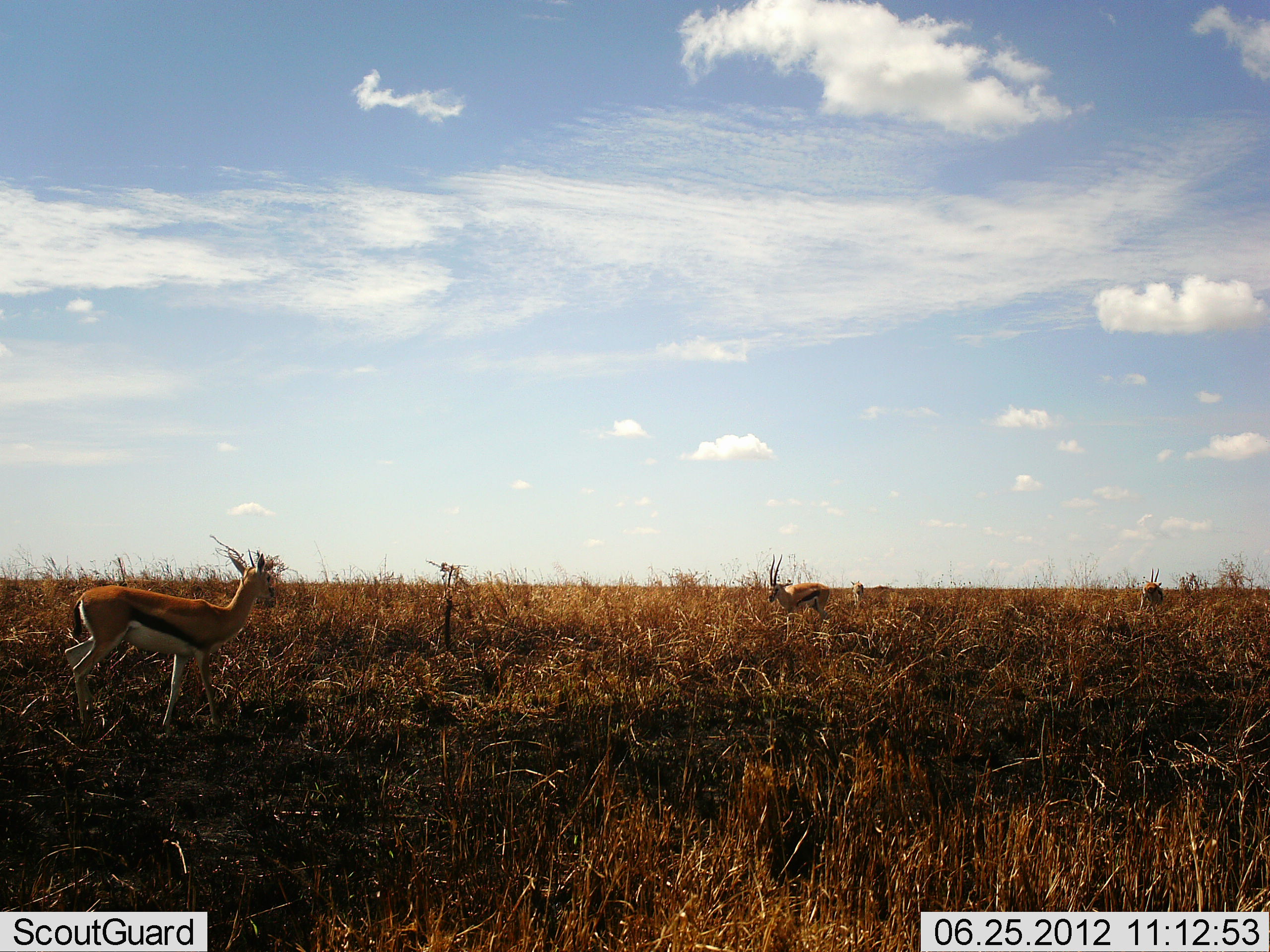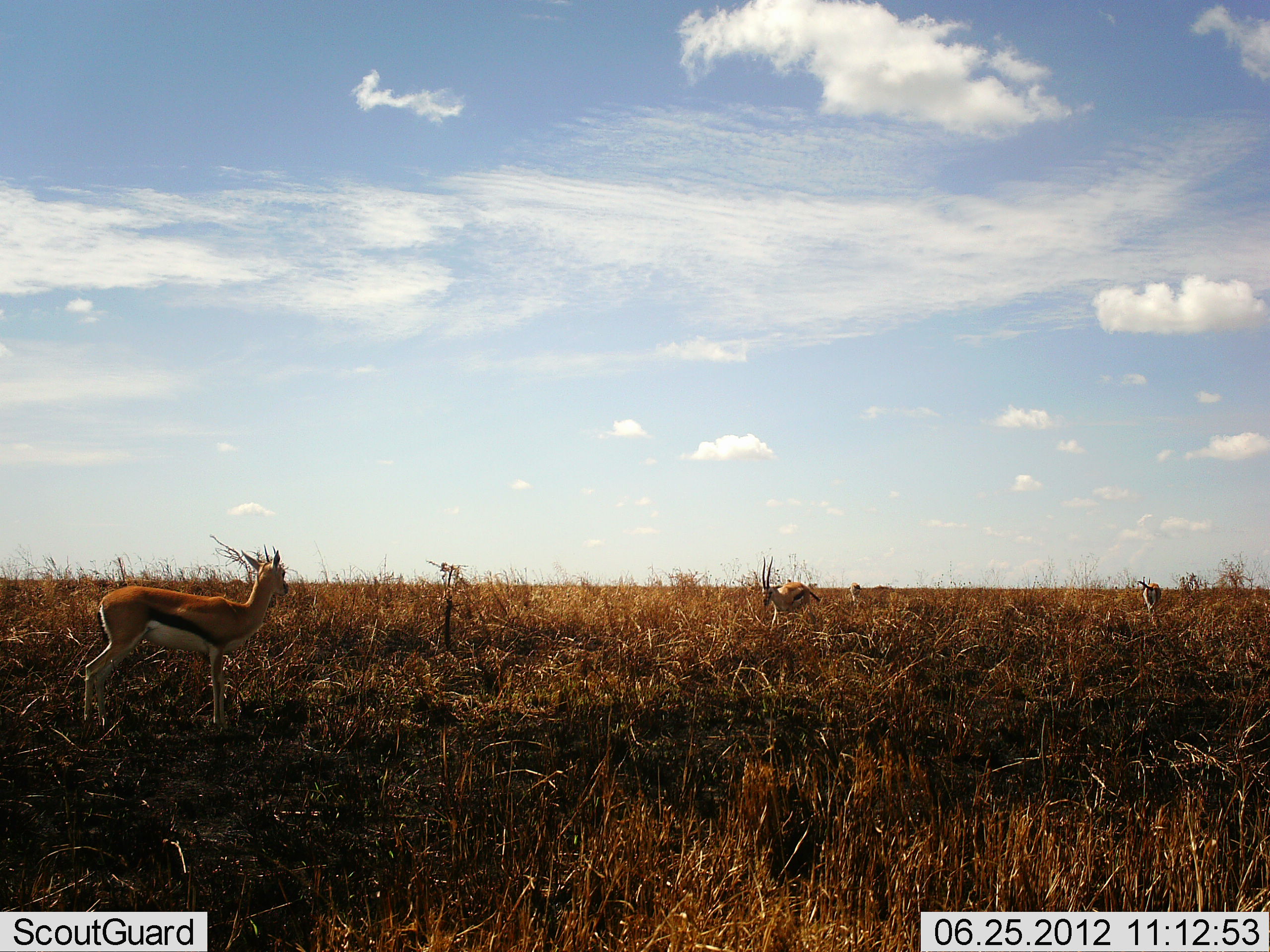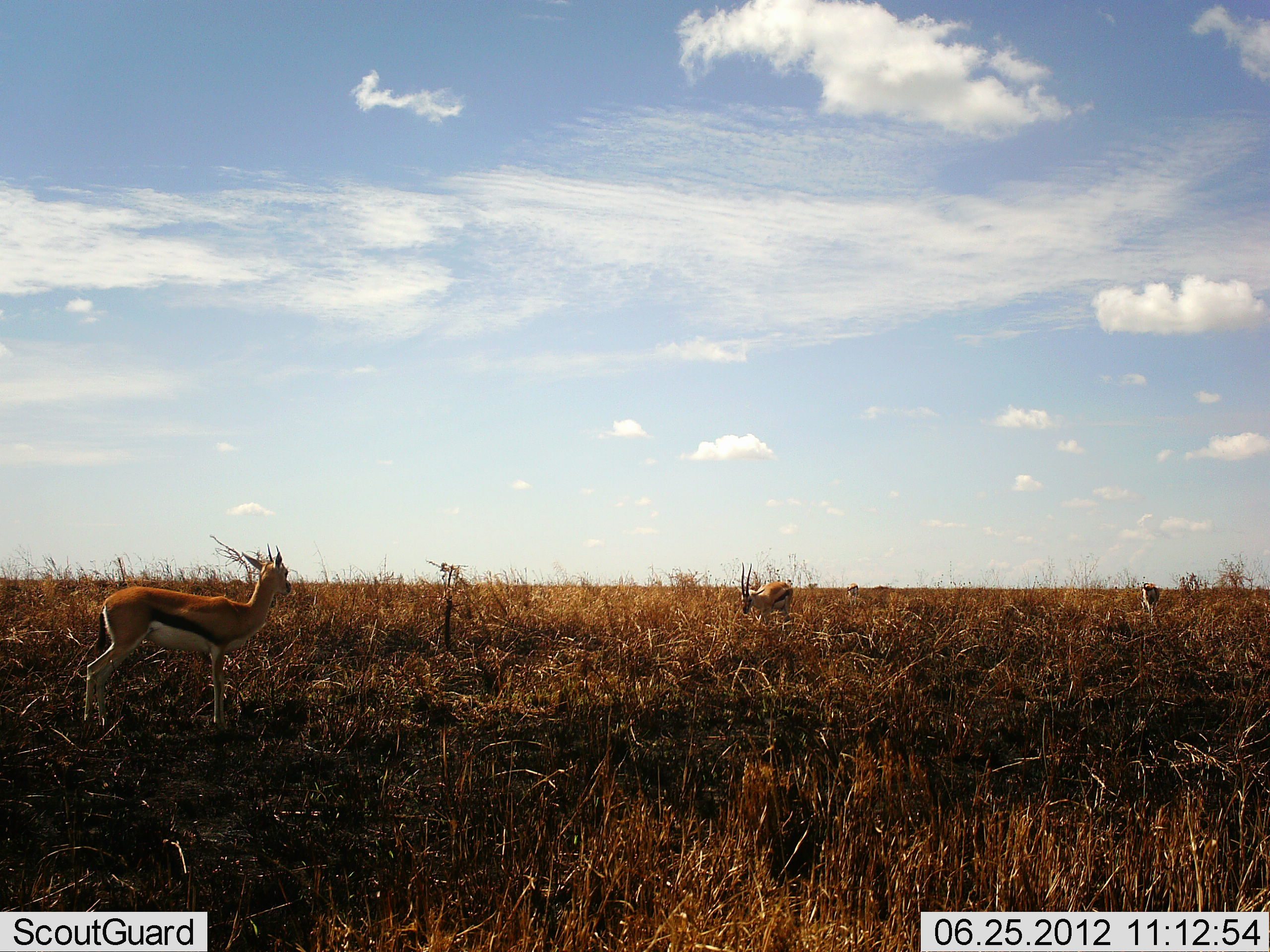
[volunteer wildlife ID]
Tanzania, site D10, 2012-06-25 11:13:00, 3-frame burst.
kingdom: Animalia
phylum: Chordata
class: Mammalia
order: Artiodactyla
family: Bovidae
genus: Eudorcas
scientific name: Eudorcas thomsonii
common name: thomson's gazelle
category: gazellethomsons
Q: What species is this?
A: Gazellethomsons (thomson's gazelle) (Eudorcas thomsonii).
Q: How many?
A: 3.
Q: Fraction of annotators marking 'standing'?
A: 100%.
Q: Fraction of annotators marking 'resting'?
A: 0%.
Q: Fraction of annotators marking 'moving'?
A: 10%.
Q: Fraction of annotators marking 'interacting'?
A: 0%.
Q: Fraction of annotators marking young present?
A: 0%.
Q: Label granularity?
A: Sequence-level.